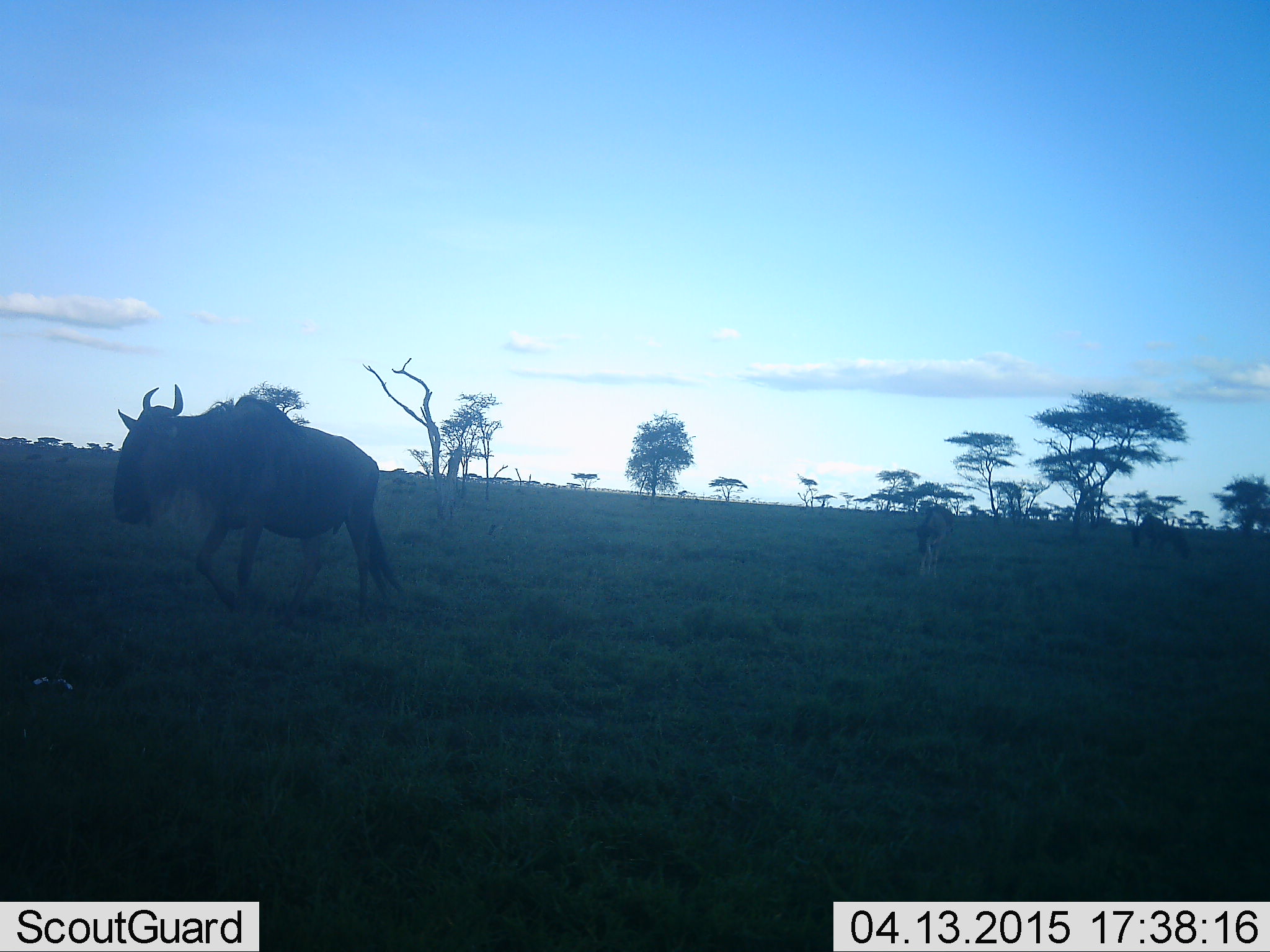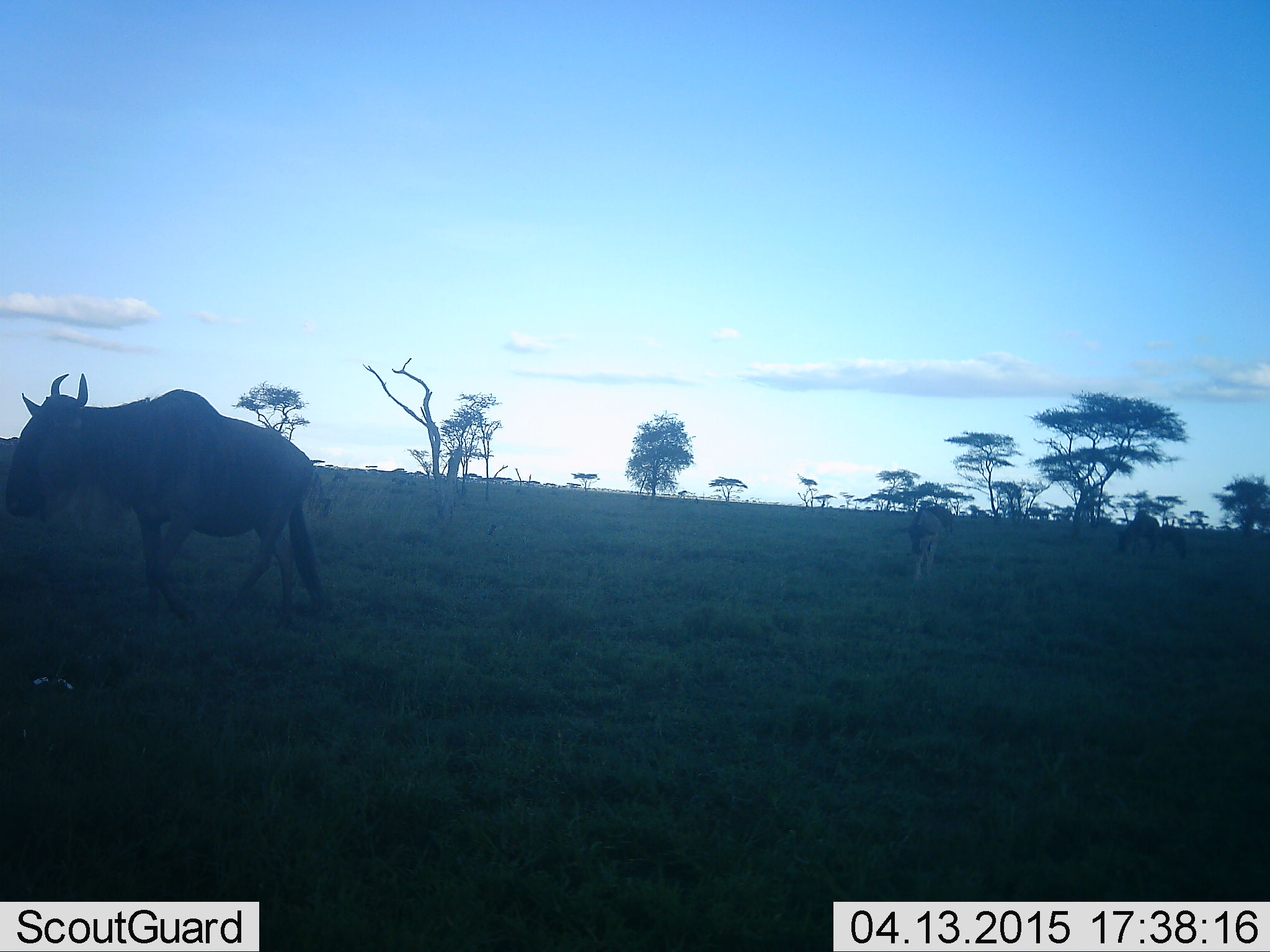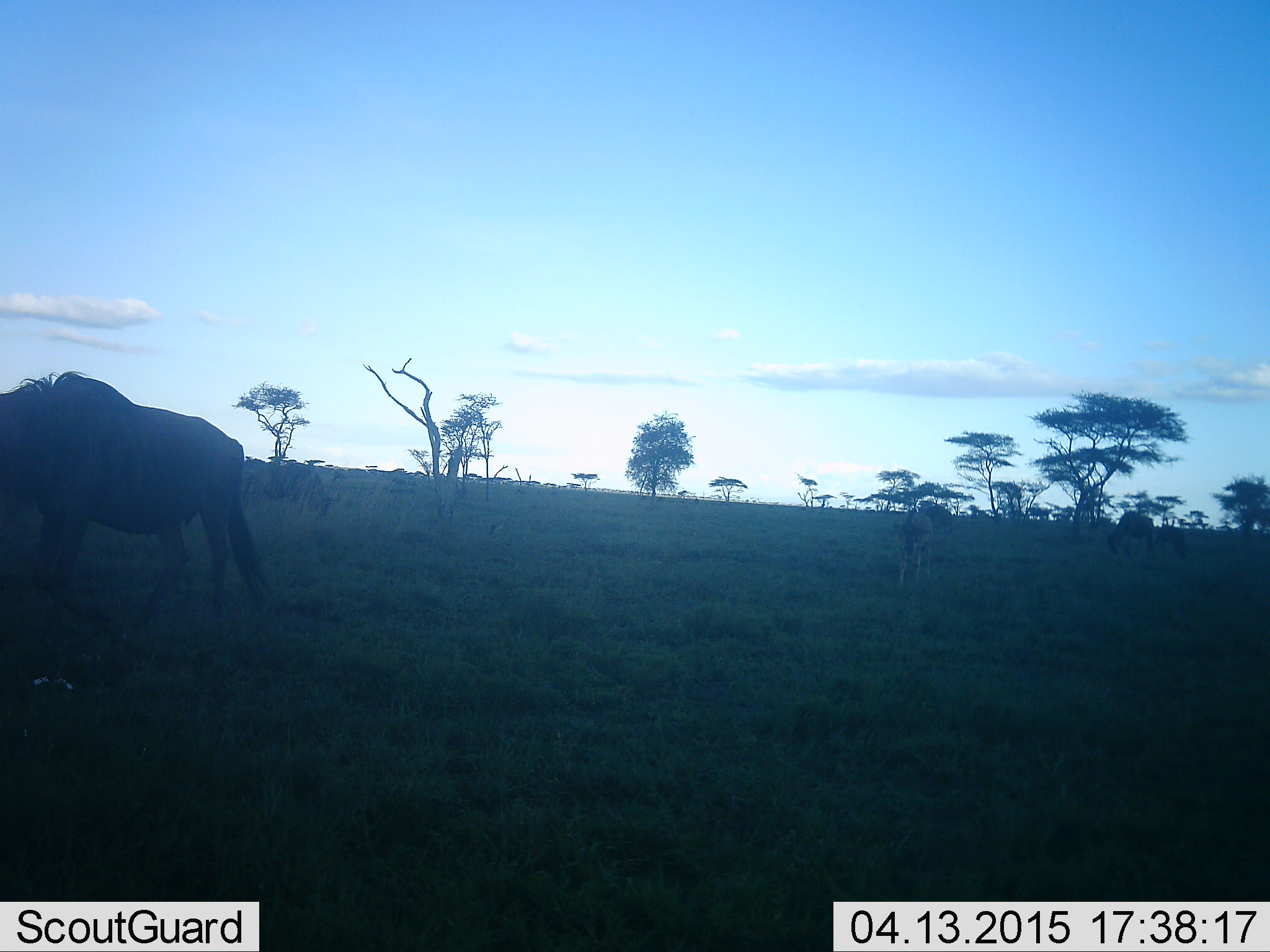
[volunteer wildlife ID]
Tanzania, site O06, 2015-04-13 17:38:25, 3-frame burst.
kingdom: Animalia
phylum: Chordata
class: Mammalia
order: Artiodactyla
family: Bovidae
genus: Connochaetes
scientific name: Connochaetes taurinus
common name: blue wildebeest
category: wildebeest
Wildebeest (blue wildebeest) (Connochaetes taurinus), count 4. Behavior (volunteer vote fractions): standing 30%, resting 0%, moving 90%, interacting 10%. Young present (vote fraction): 50%. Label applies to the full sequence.